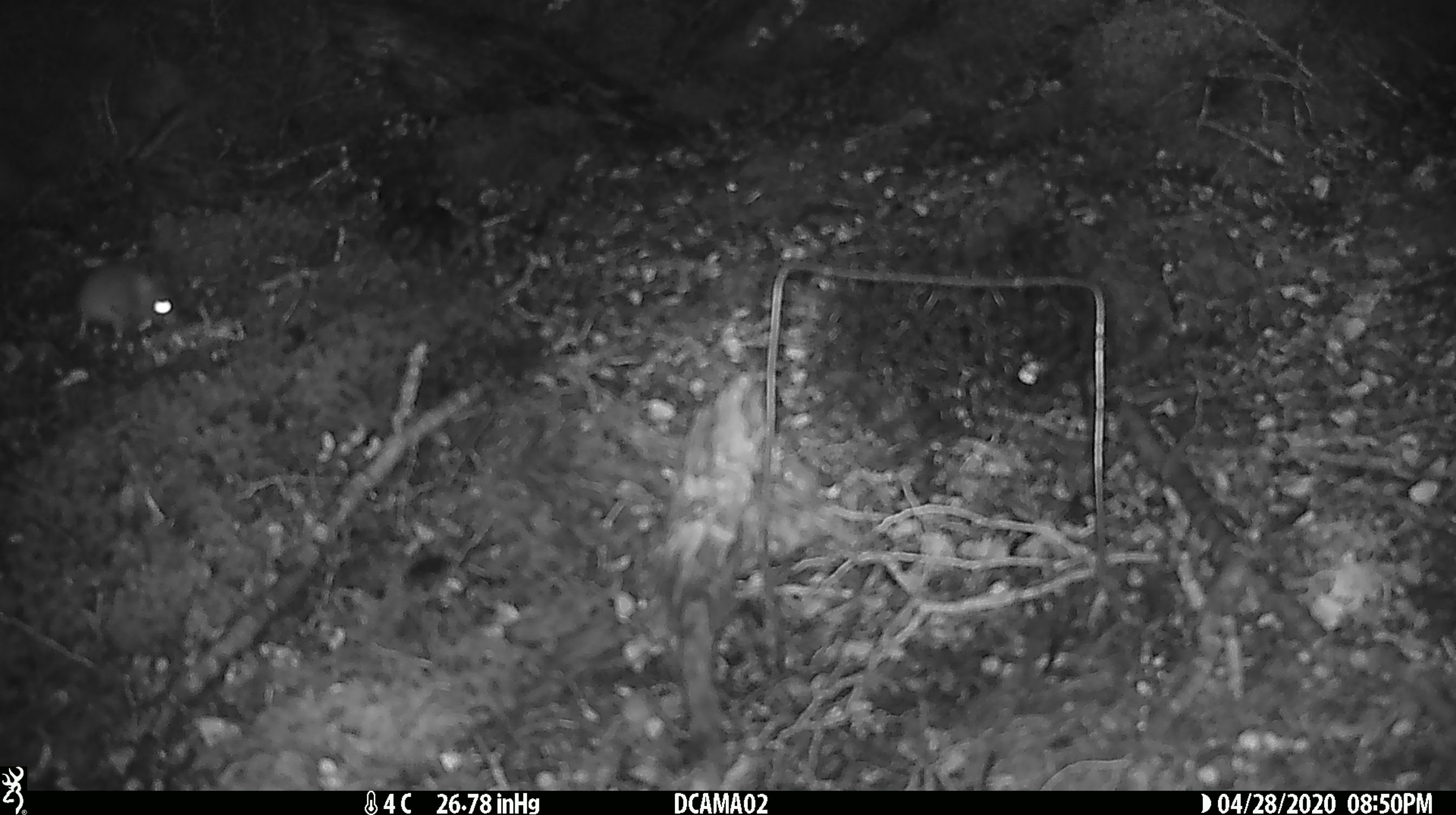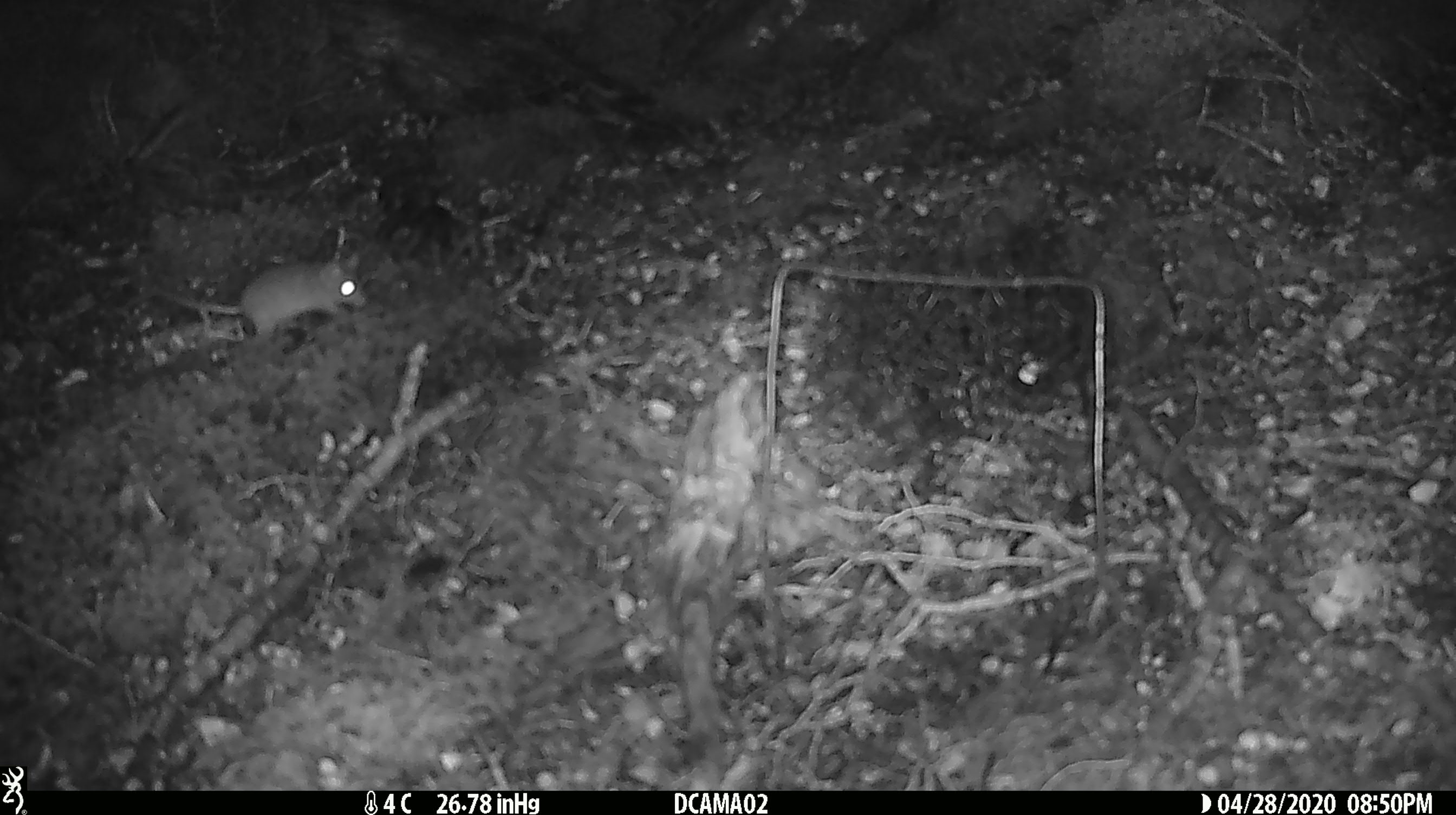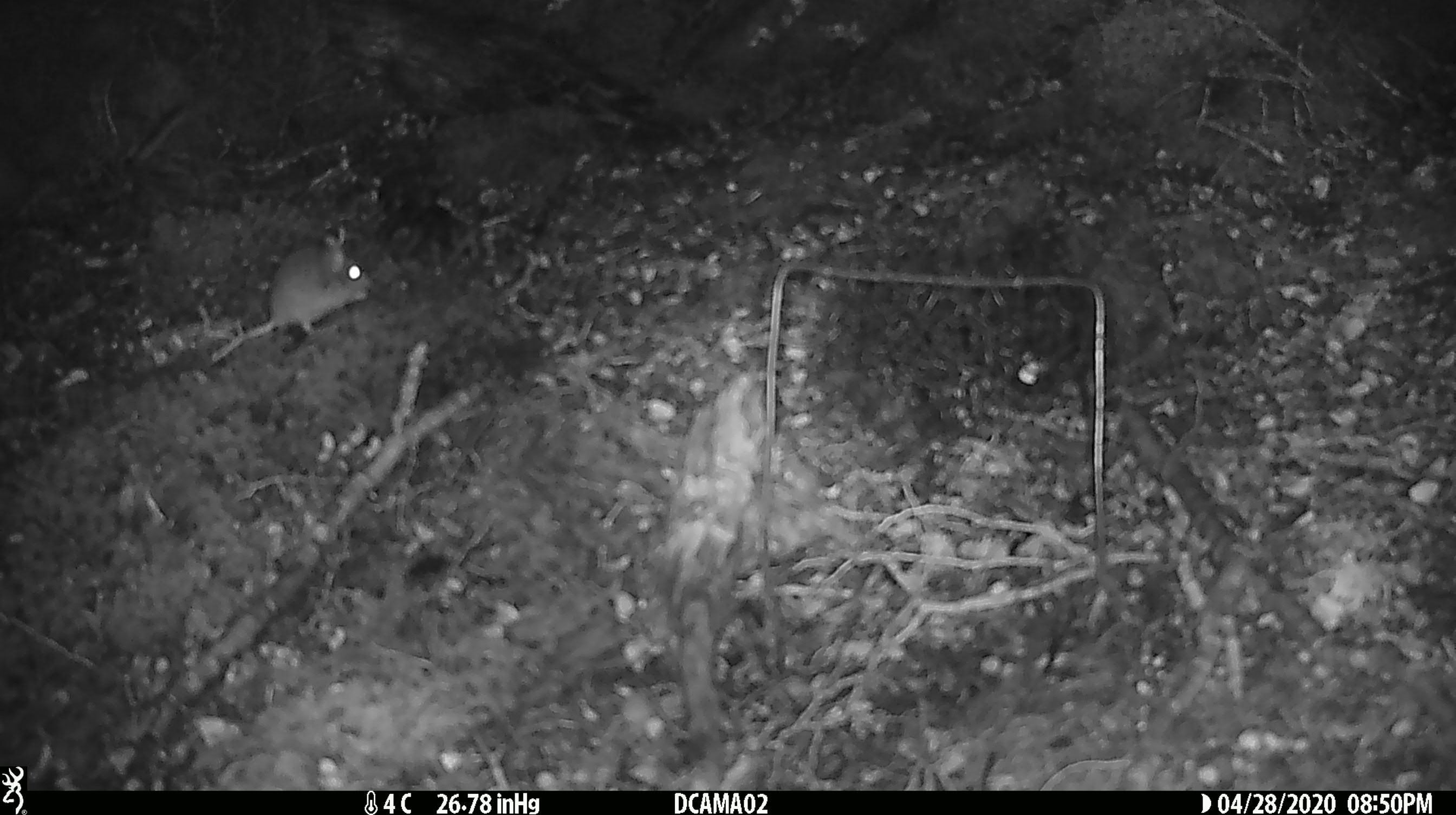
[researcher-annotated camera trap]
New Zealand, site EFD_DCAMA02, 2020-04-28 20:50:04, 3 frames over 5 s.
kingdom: Animalia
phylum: Chordata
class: Mammalia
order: Rodentia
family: Muridae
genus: Mus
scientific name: Mus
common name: mouse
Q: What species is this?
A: Mouse (Mus).